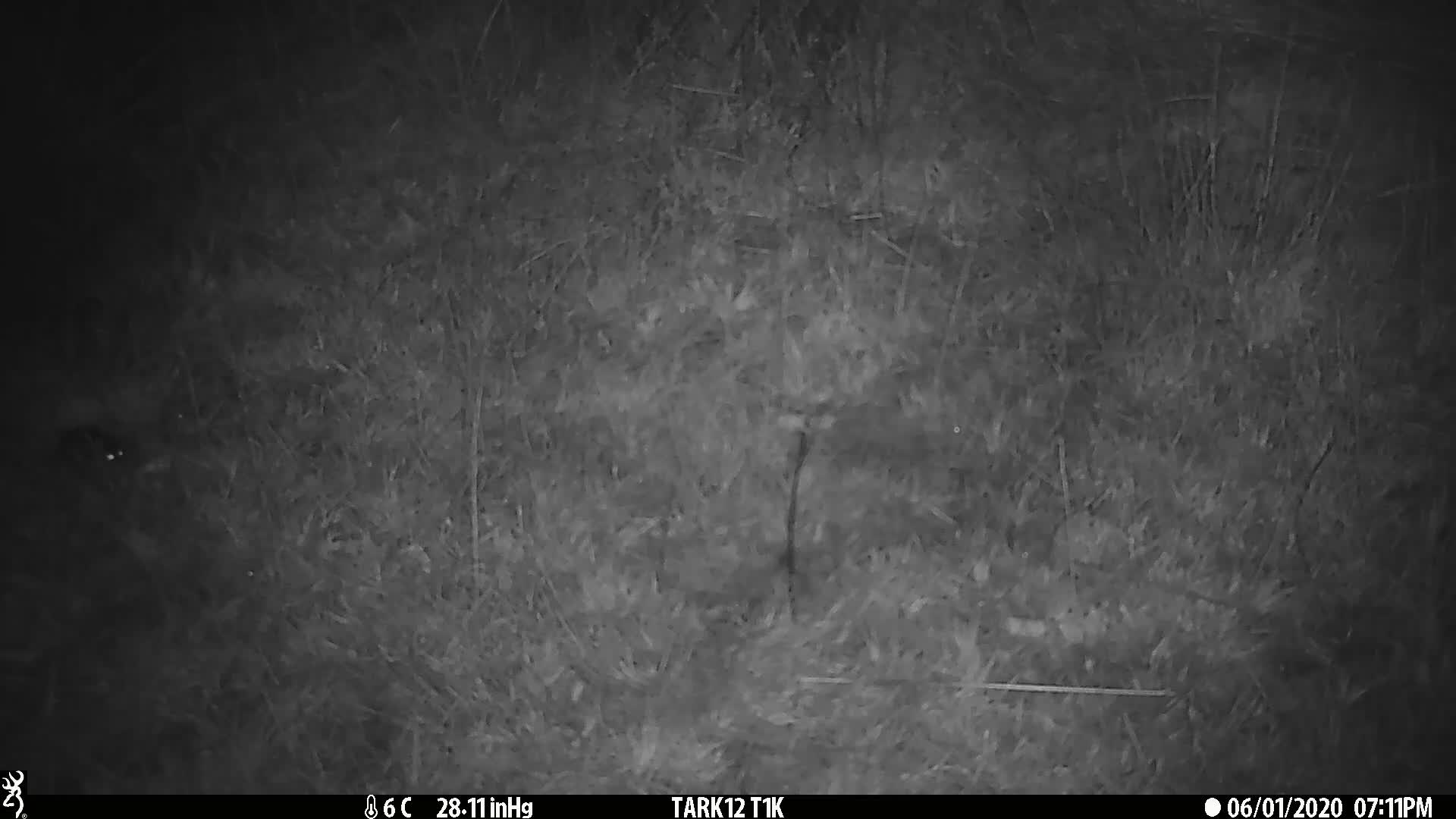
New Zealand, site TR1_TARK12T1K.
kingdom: Animalia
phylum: Chordata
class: Mammalia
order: Rodentia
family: Muridae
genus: Mus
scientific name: Mus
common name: mouse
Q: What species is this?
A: Mouse (Mus).